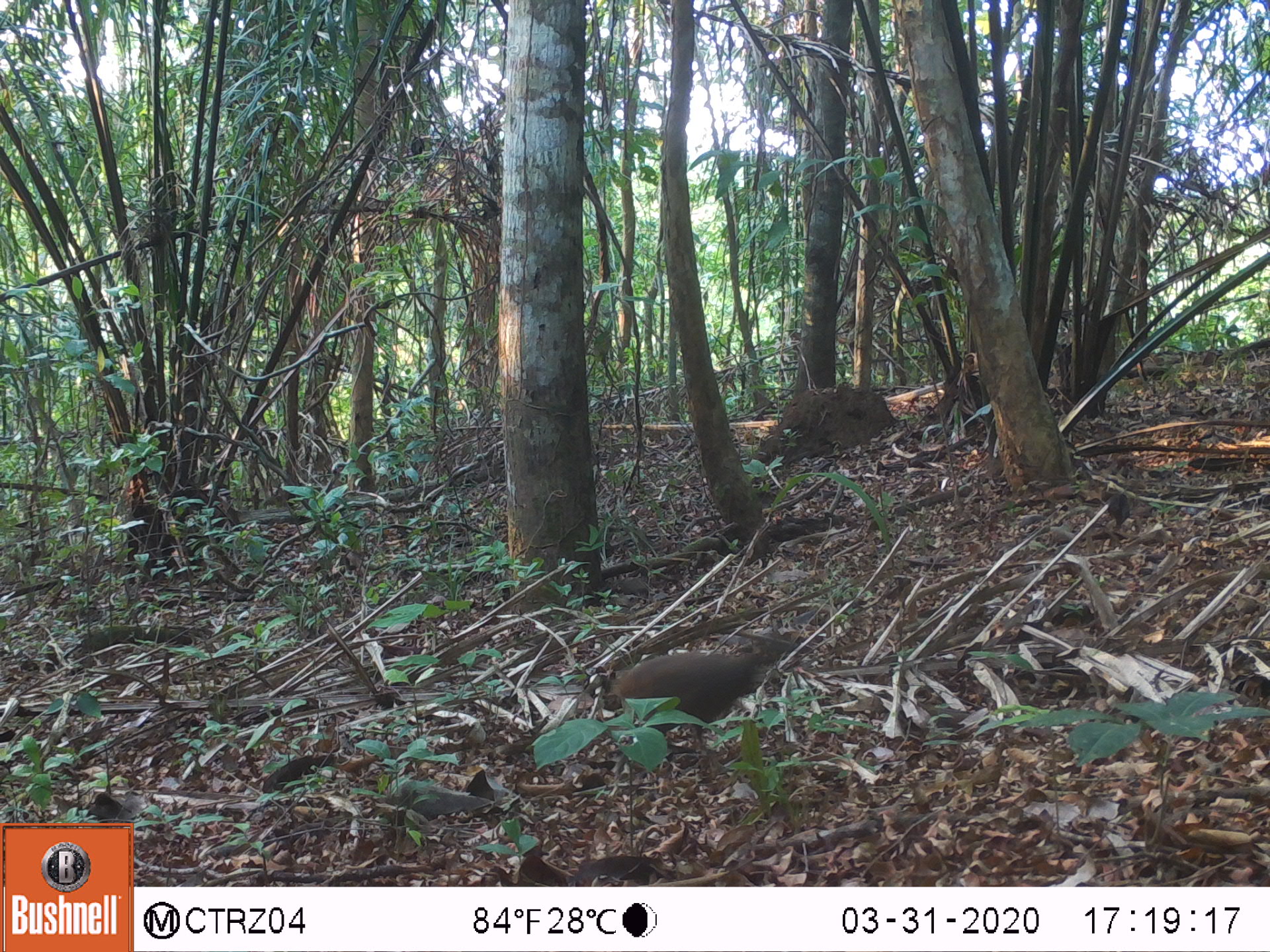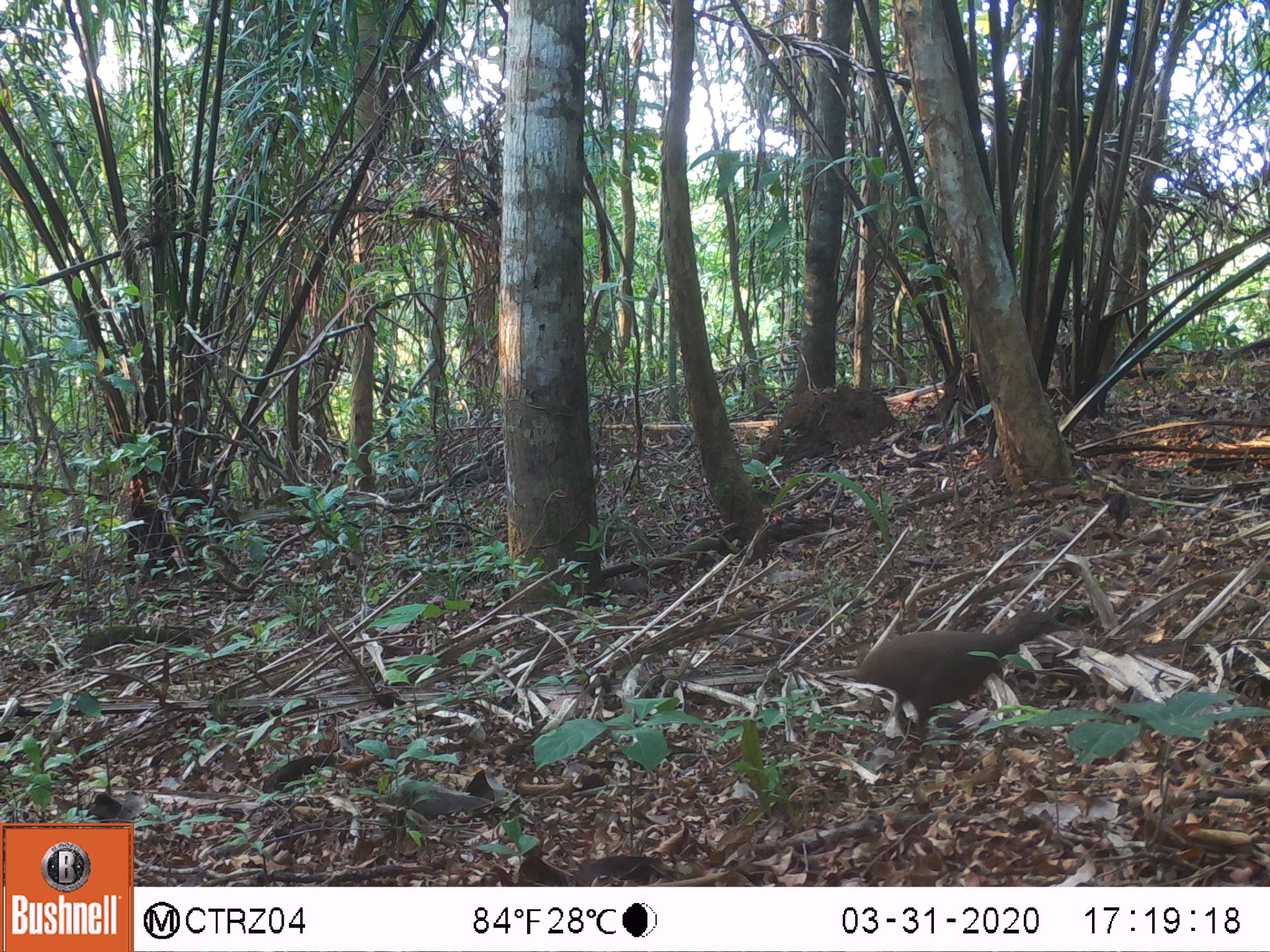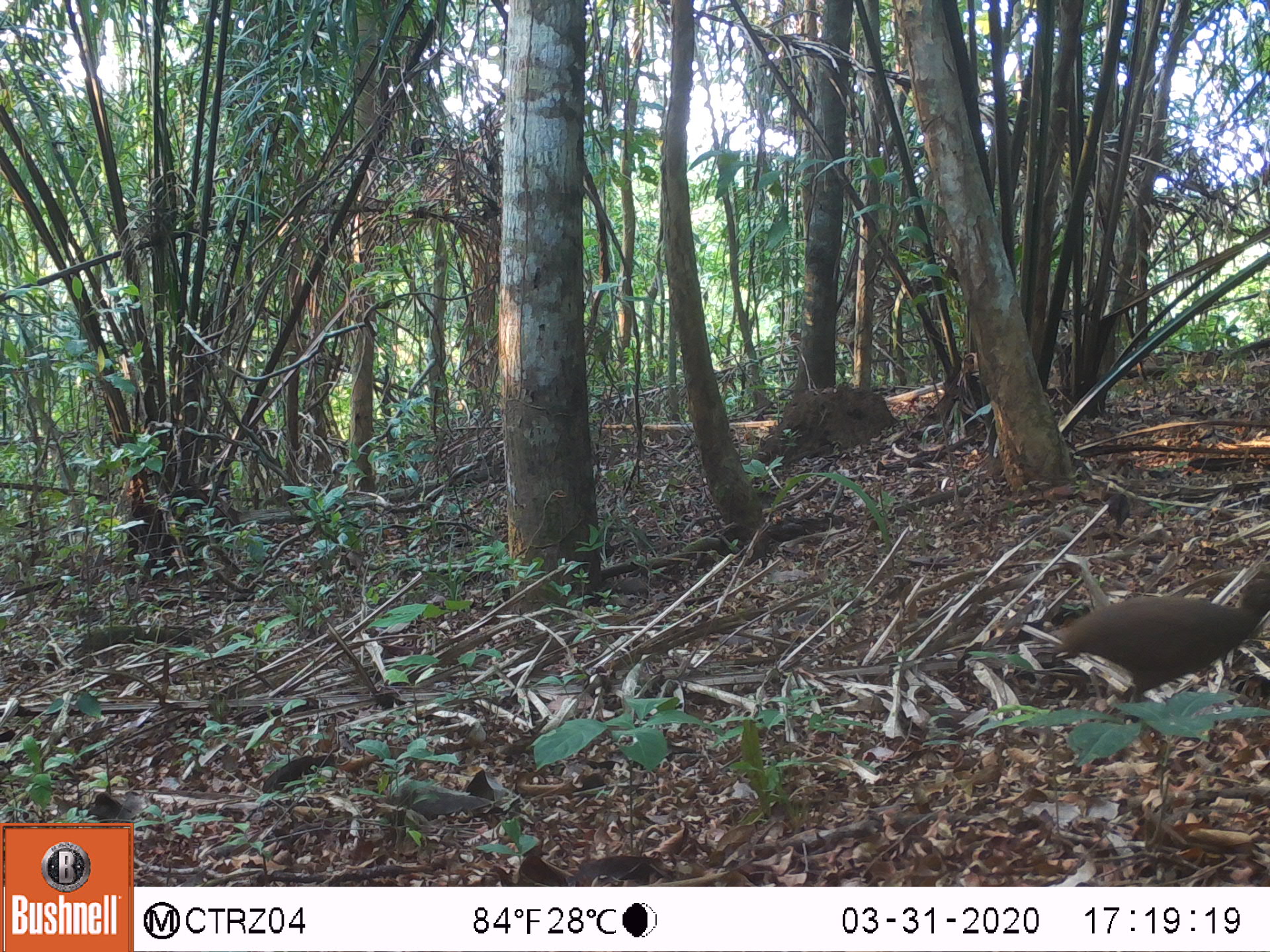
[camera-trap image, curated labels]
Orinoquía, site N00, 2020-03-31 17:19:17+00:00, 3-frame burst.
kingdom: Animalia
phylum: Chordata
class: Aves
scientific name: Aves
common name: bird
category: unknown bird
Unknown bird (bird) (Aves).